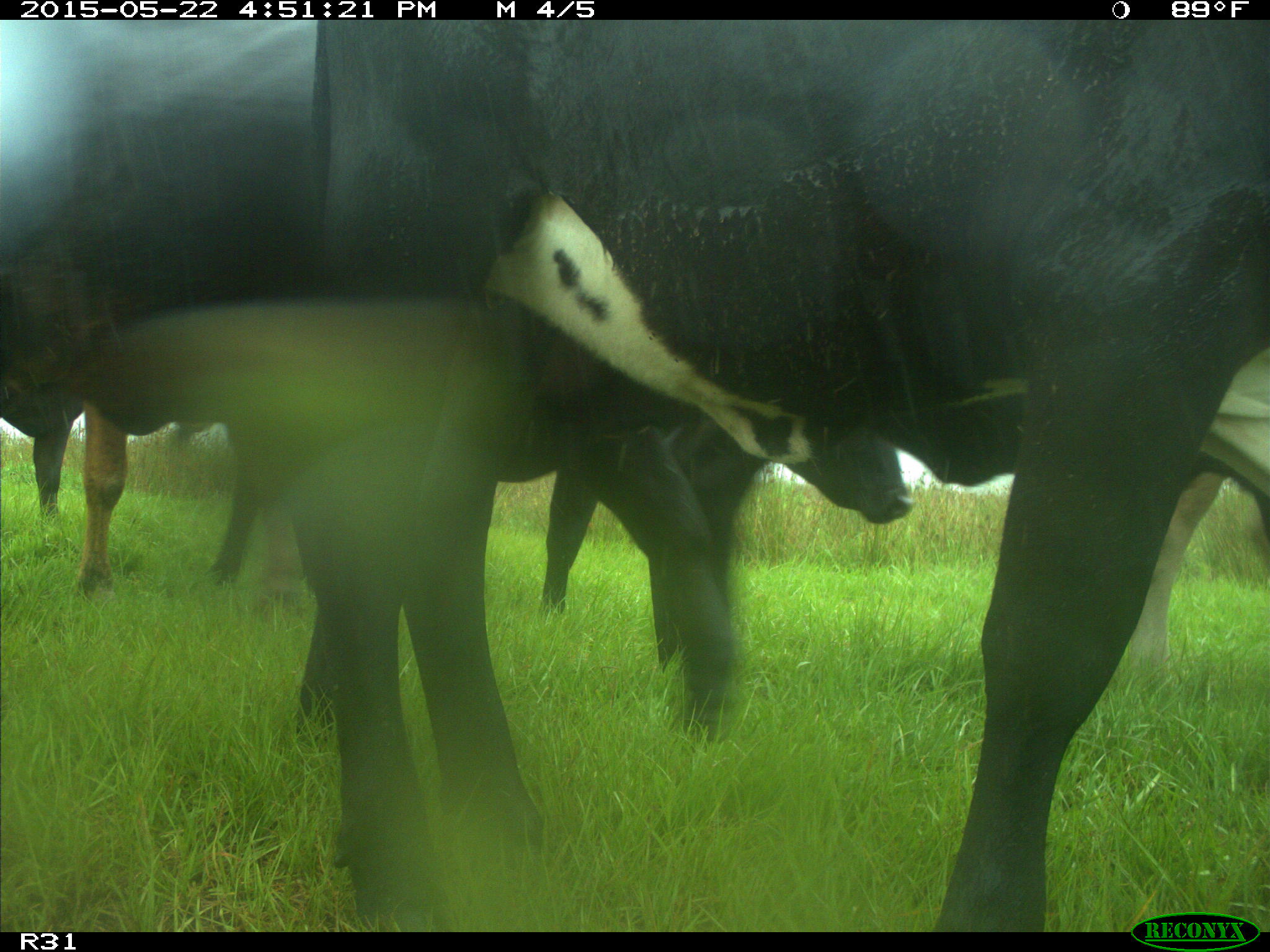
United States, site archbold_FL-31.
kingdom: Animalia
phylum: Chordata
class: Mammalia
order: Artiodactyla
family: Bovidae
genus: Bos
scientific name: Bos taurus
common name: domestic cow